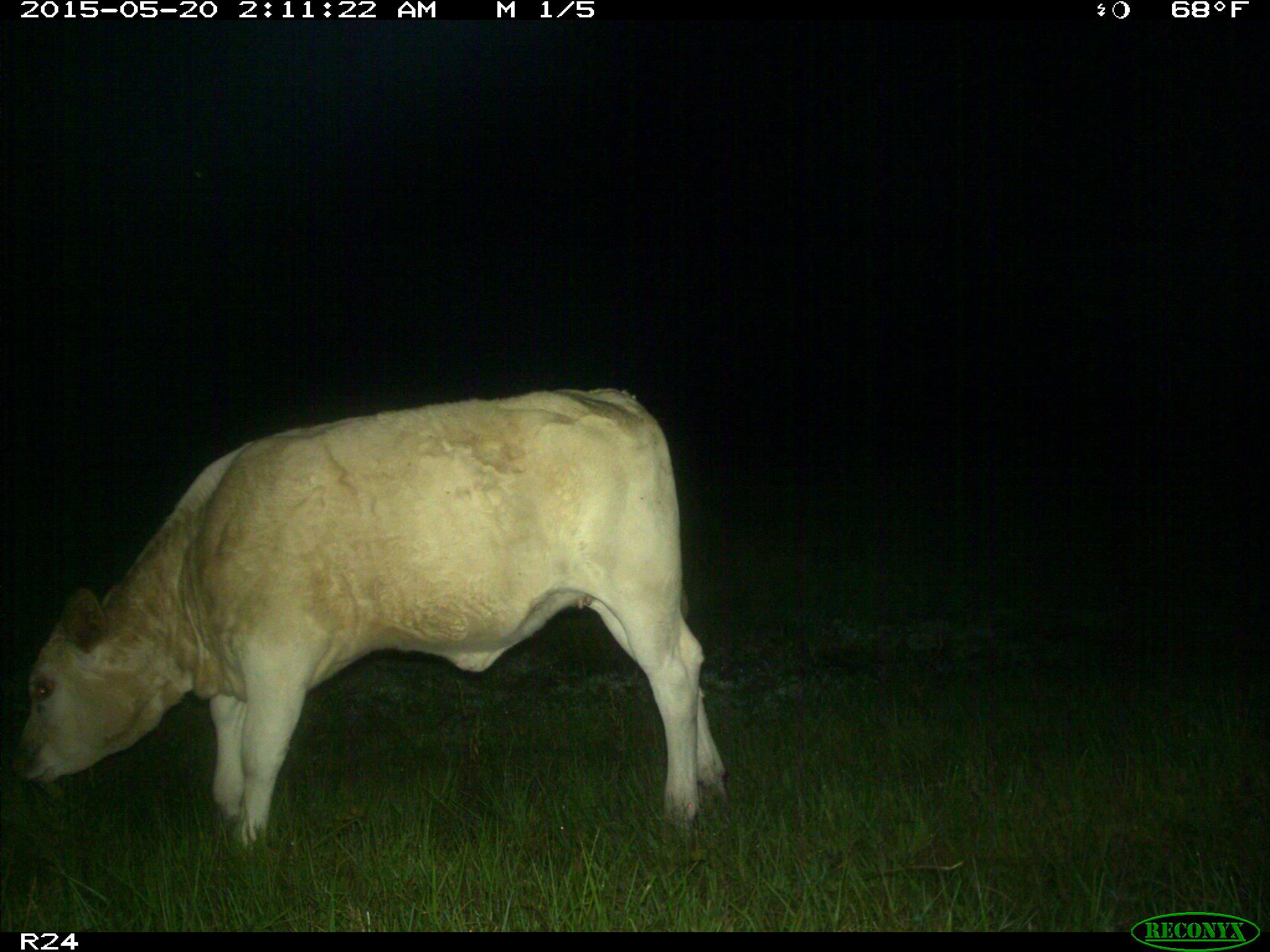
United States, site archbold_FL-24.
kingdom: Animalia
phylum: Chordata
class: Mammalia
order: Artiodactyla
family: Bovidae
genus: Bos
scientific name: Bos taurus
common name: domestic cow